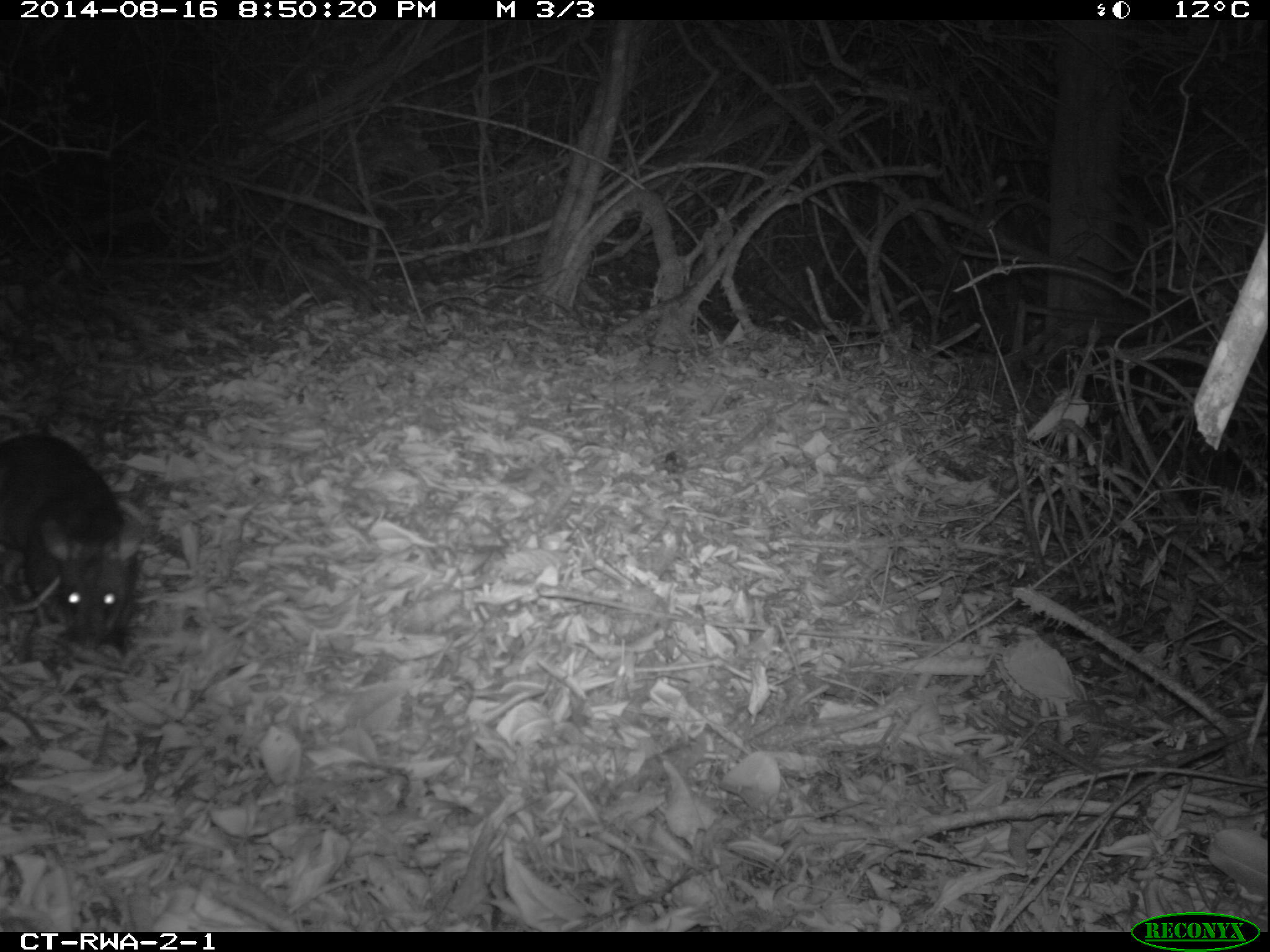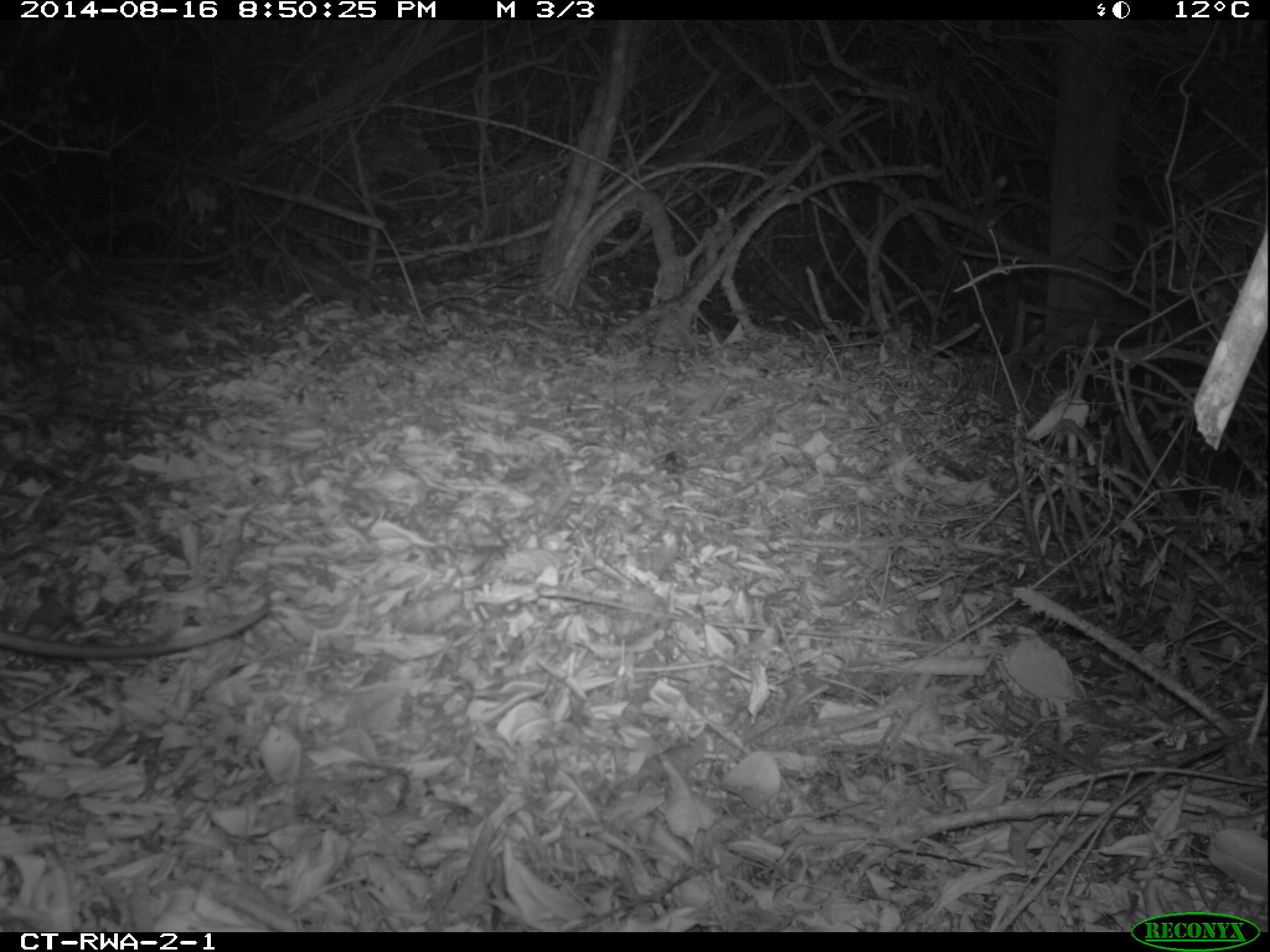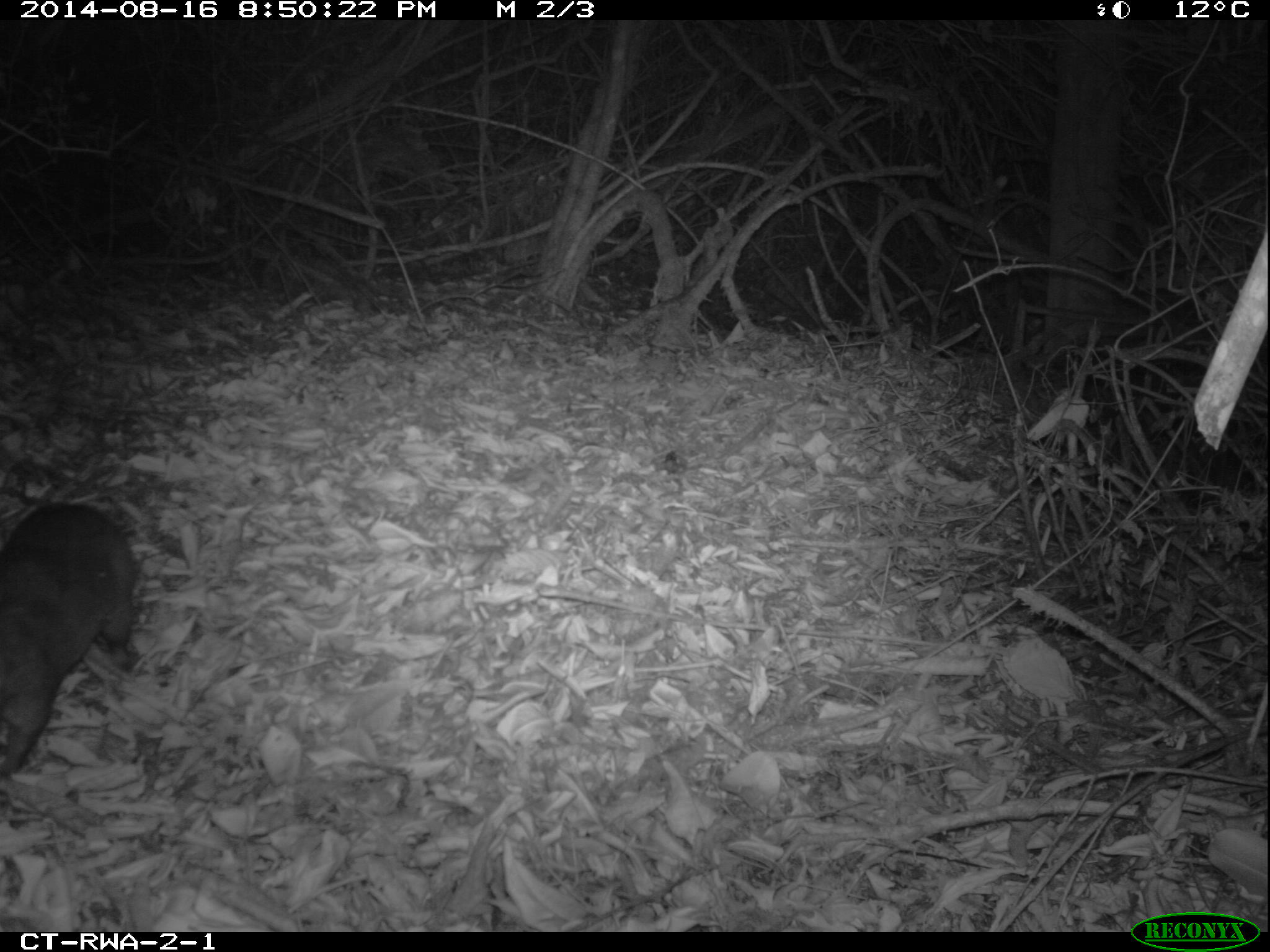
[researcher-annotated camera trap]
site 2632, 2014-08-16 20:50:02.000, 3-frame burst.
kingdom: Animalia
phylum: Chordata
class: Mammalia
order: Rodentia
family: Nesomyidae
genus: Cricetomys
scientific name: Cricetomys gambianus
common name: african giant pouched rat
Cricetomys gambianus (african giant pouched rat), count 1.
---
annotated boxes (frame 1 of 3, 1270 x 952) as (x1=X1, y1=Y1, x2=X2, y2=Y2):
cricetomys gambianus: (x1=1, y1=431, x2=144, y2=649)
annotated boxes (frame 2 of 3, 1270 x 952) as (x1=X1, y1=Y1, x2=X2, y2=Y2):
cricetomys gambianus: (x1=0, y1=600, x2=272, y2=659)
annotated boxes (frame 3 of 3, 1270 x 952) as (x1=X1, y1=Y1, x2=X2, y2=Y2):
cricetomys gambianus: (x1=0, y1=500, x2=146, y2=784)